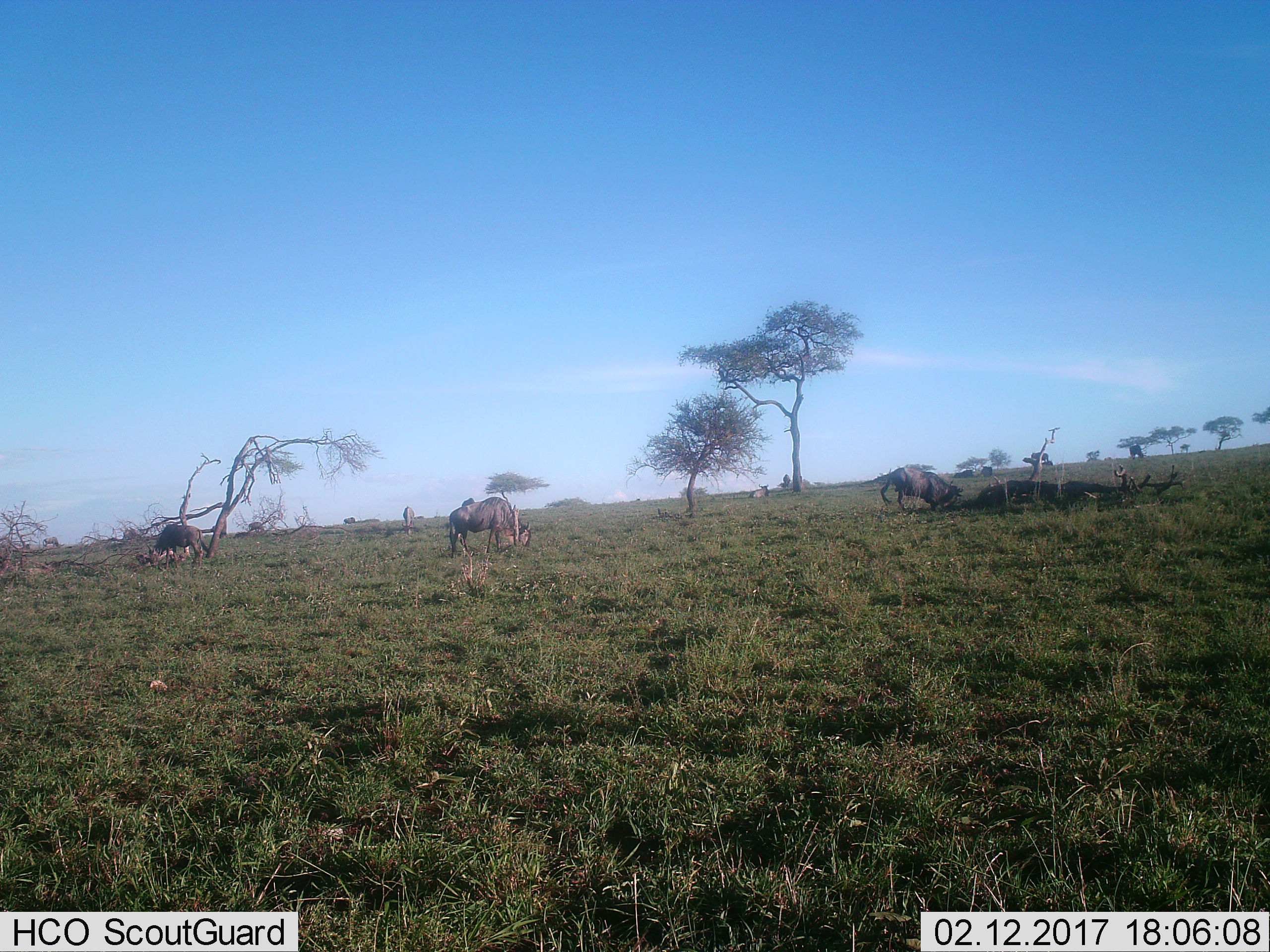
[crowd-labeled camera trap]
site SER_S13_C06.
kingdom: Animalia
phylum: Chordata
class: Mammalia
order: Artiodactyla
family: Bovidae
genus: Connochaetes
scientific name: Connochaetes taurinus taurinus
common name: blue wildebeest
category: wildebeestblue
Wildebeestblue (blue wildebeest) (Connochaetes taurinus taurinus), count 11-50. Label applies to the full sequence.